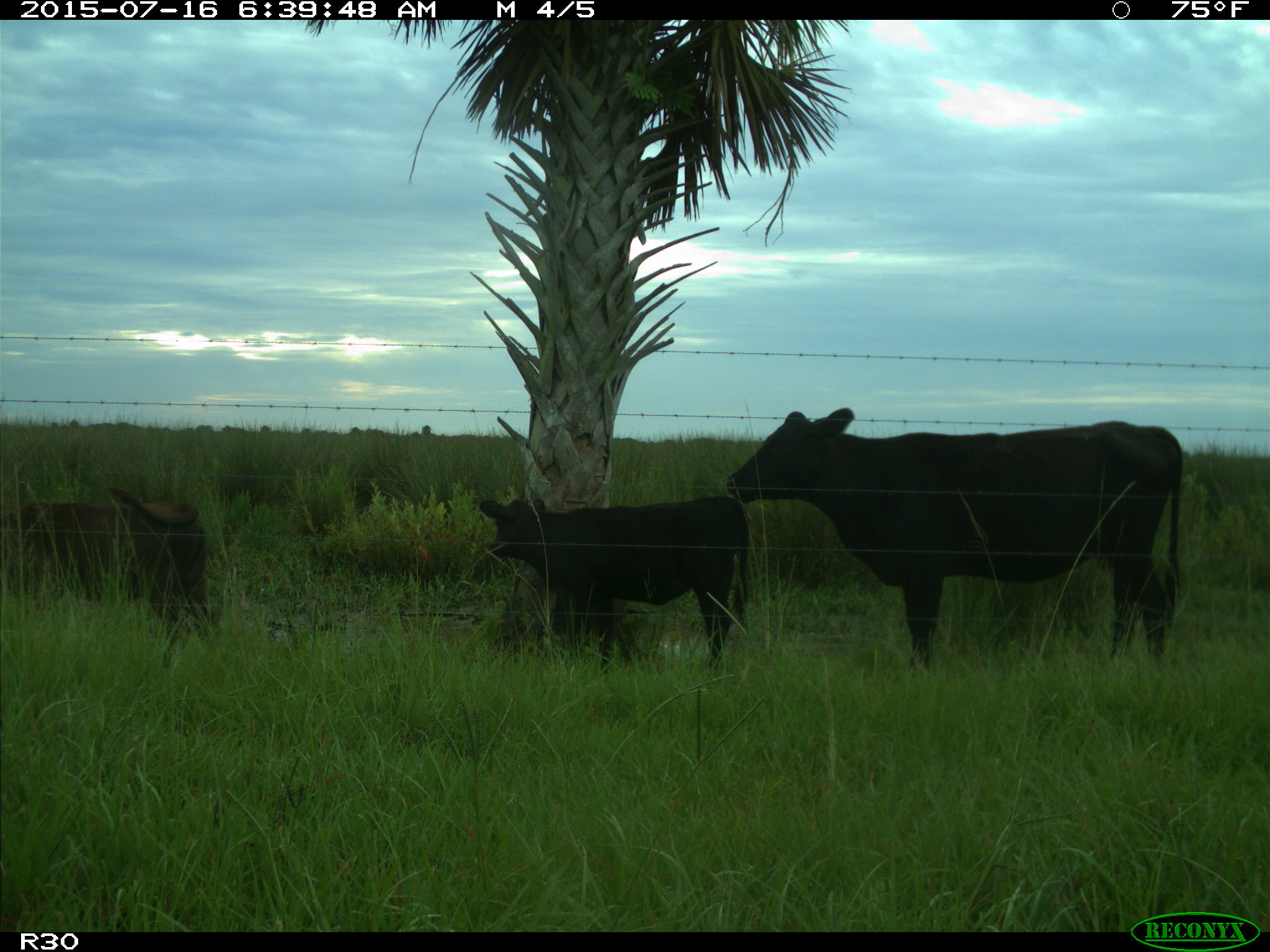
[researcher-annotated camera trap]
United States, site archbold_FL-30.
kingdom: Animalia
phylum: Chordata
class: Mammalia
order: Artiodactyla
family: Bovidae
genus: Bos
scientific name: Bos taurus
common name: domestic cow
Bos taurus (domestic cow).